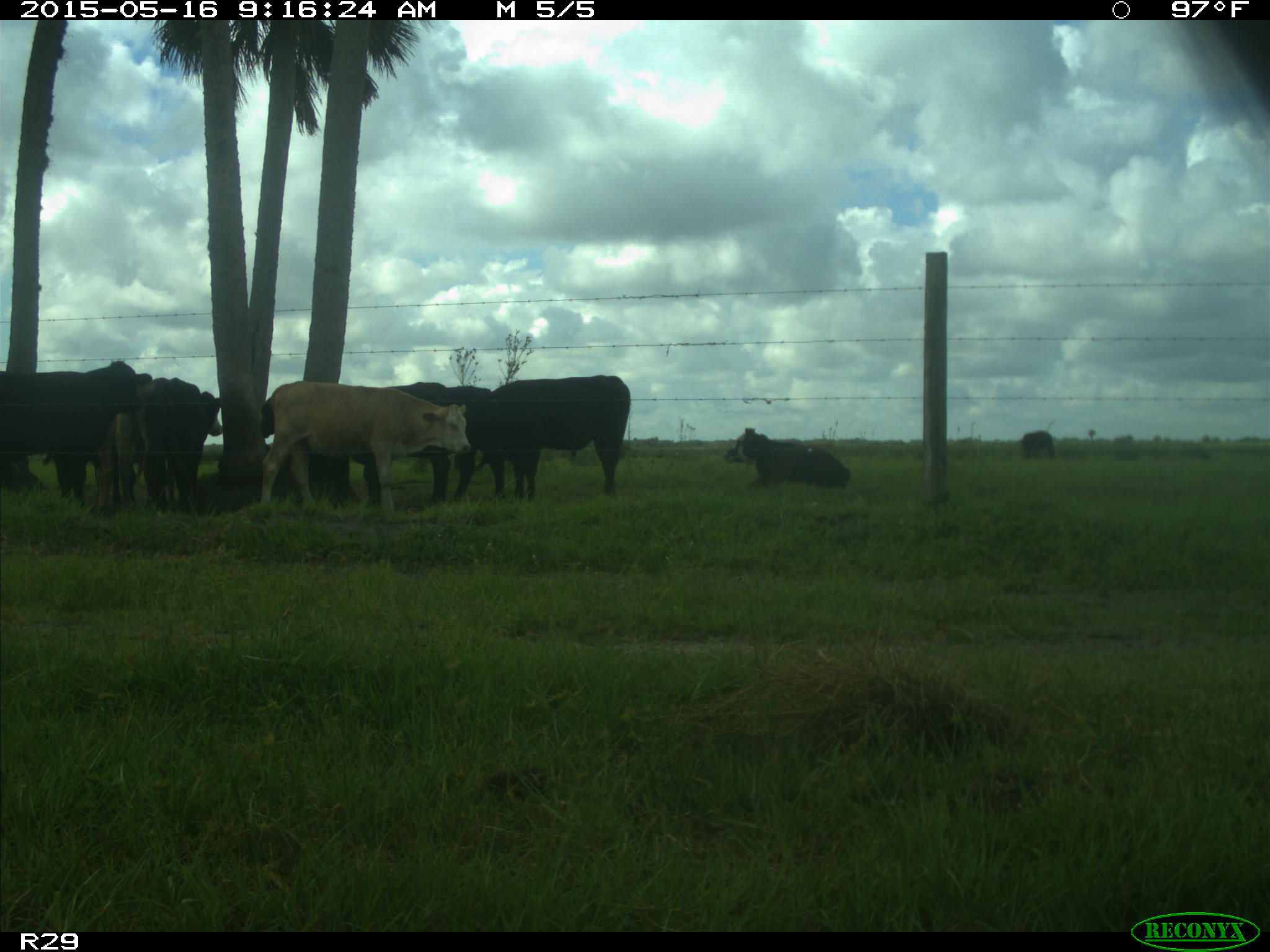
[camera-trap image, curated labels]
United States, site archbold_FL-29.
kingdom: Animalia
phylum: Chordata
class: Mammalia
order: Artiodactyla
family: Bovidae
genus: Bos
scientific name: Bos taurus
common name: domestic cow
Bos taurus (domestic cow).